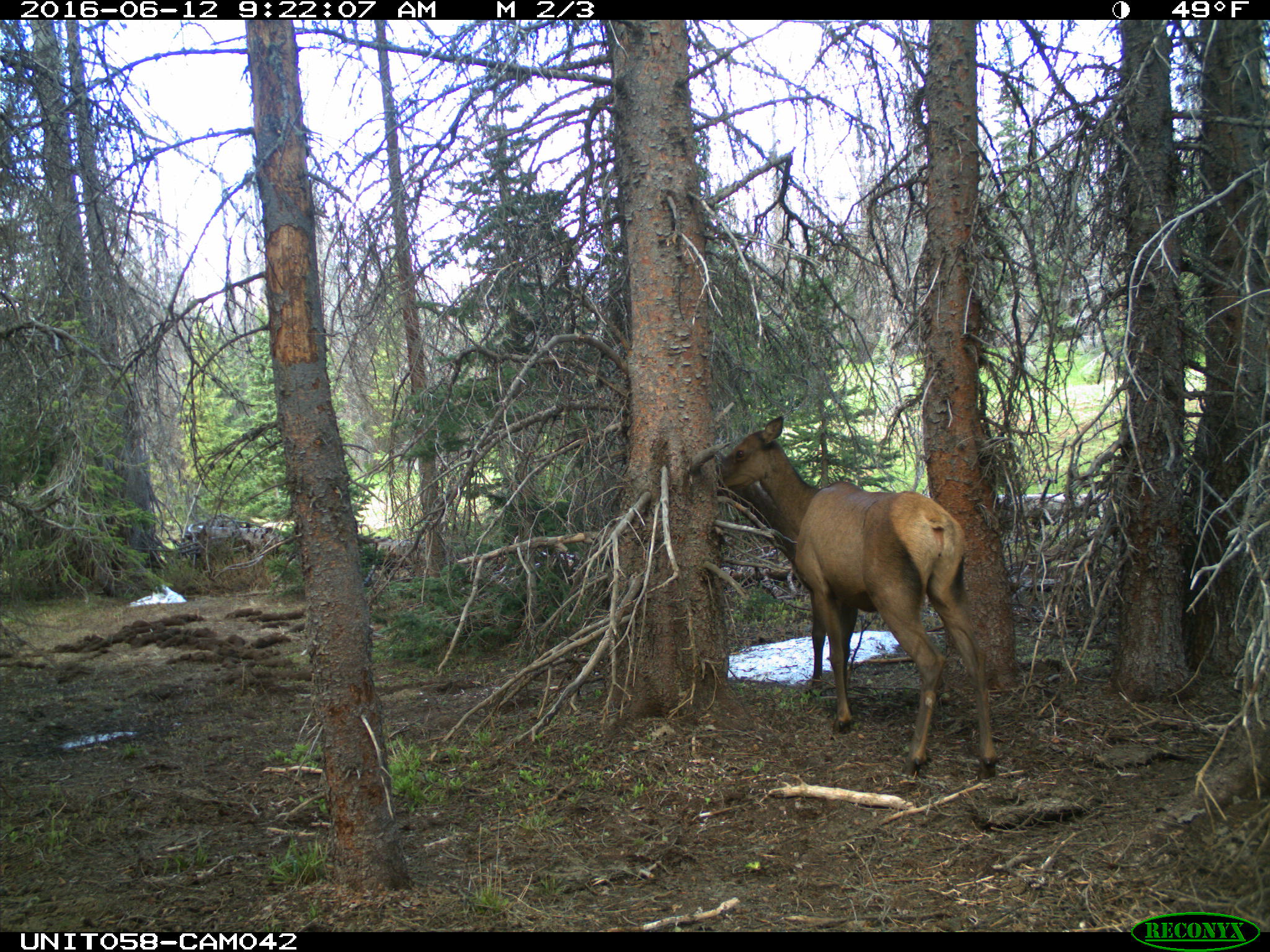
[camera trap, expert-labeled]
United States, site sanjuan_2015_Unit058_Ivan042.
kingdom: Animalia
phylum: Chordata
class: Mammalia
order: Artiodactyla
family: Cervidae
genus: Cervus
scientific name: Cervus elaphus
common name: red deer